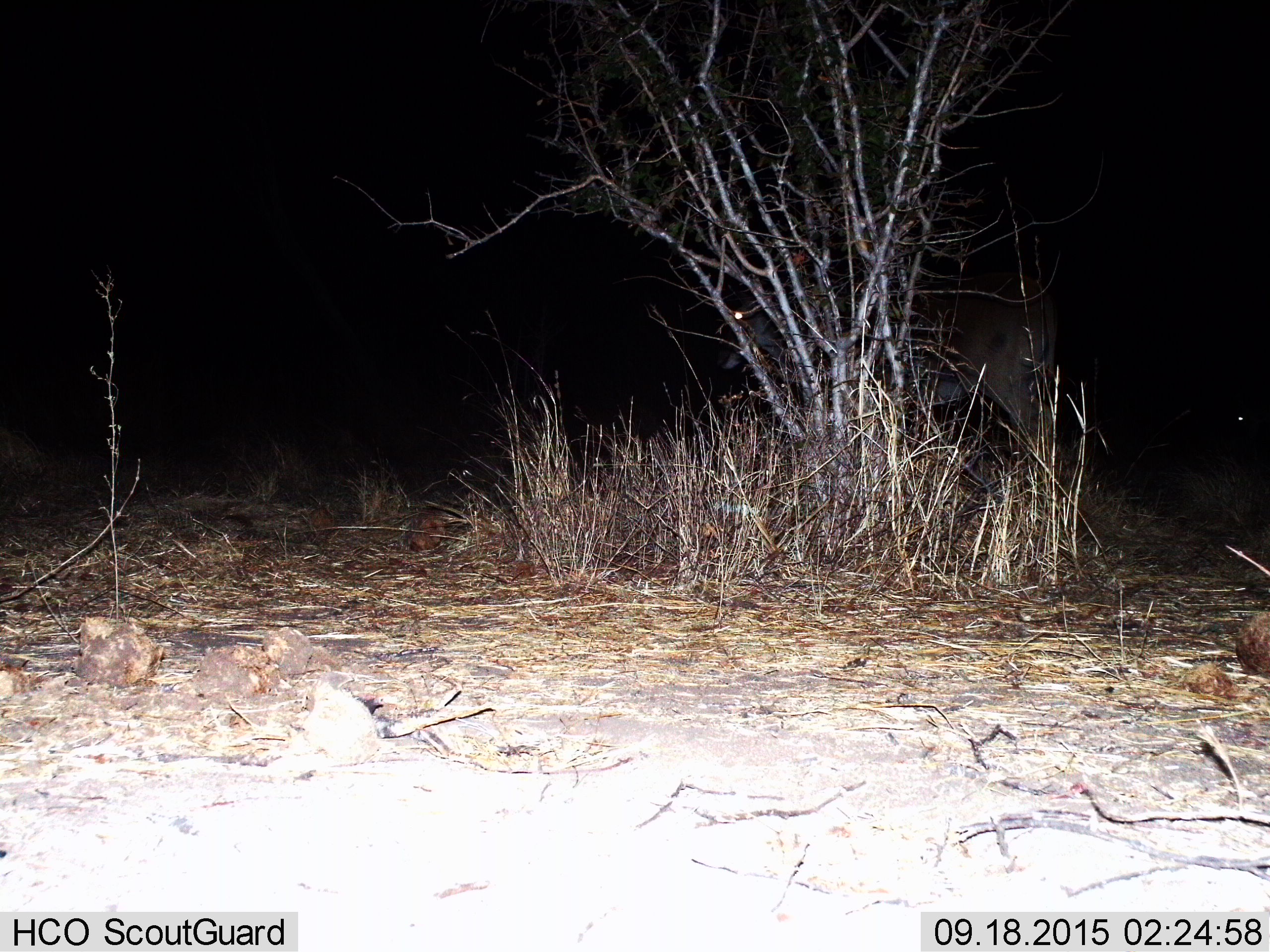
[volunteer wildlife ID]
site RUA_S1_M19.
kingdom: Animalia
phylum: Chordata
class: Mammalia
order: Artiodactyla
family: Bovidae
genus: Tragelaphus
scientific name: Tragelaphus oryx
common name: eland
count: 1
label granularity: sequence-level